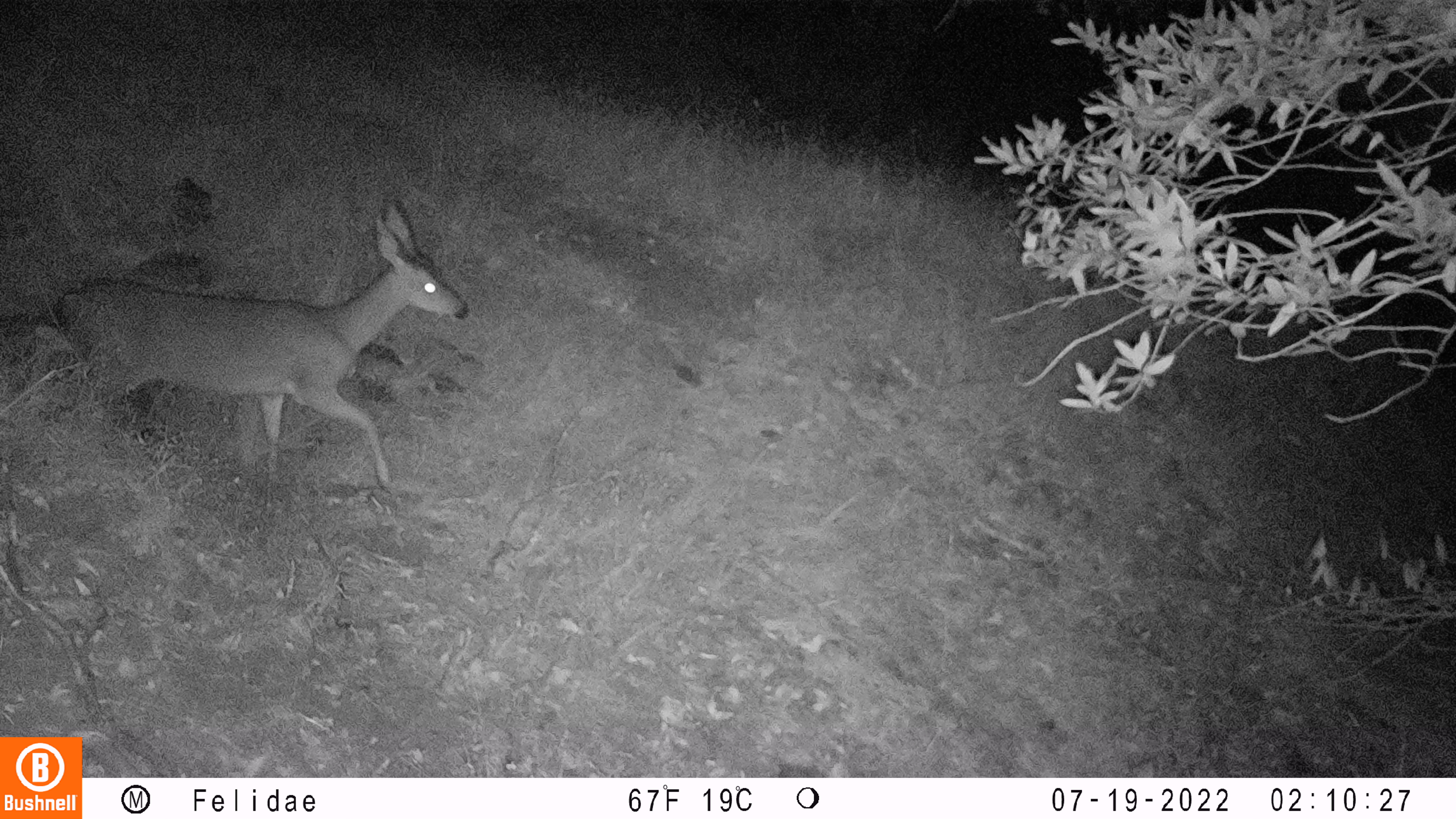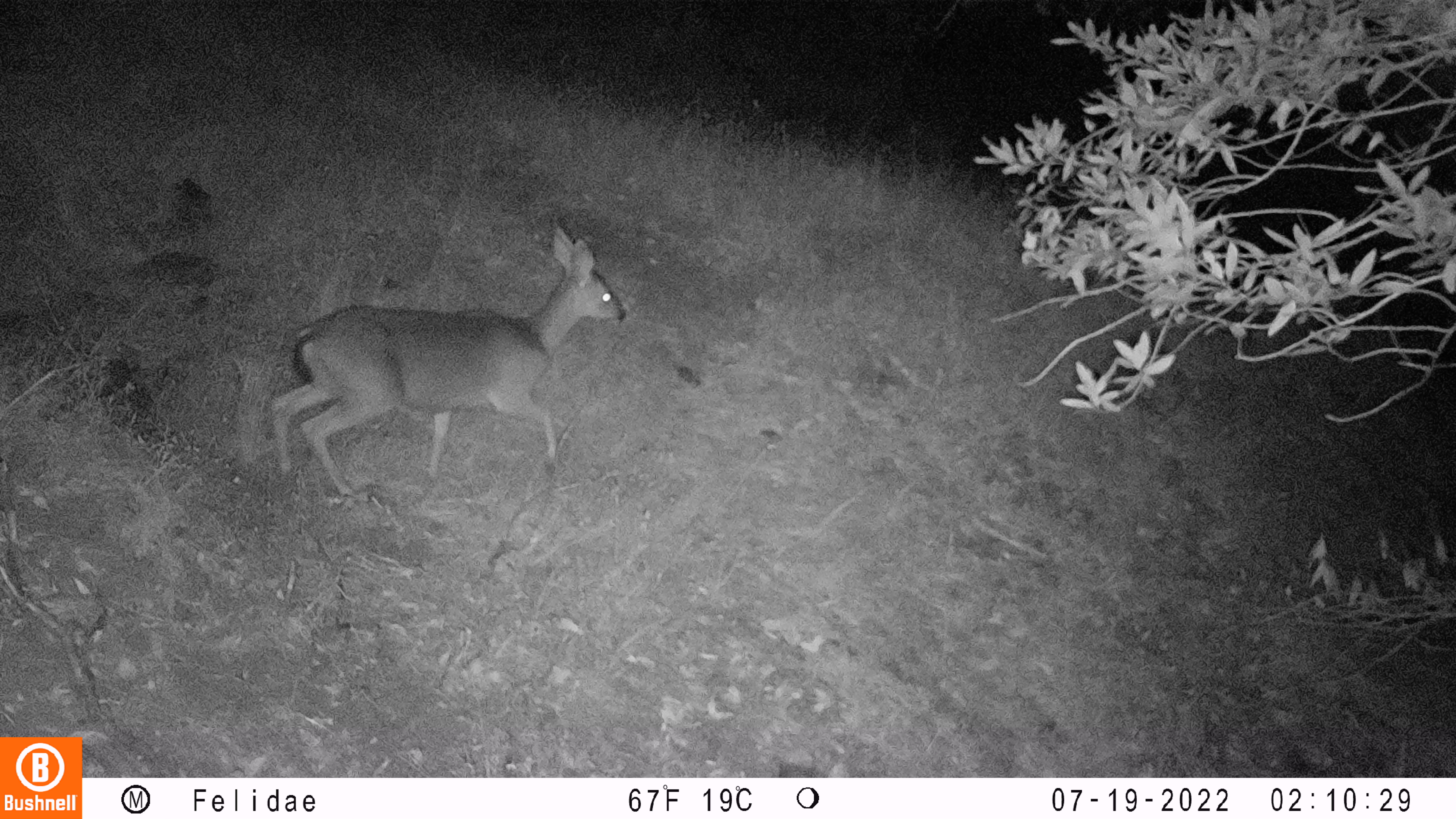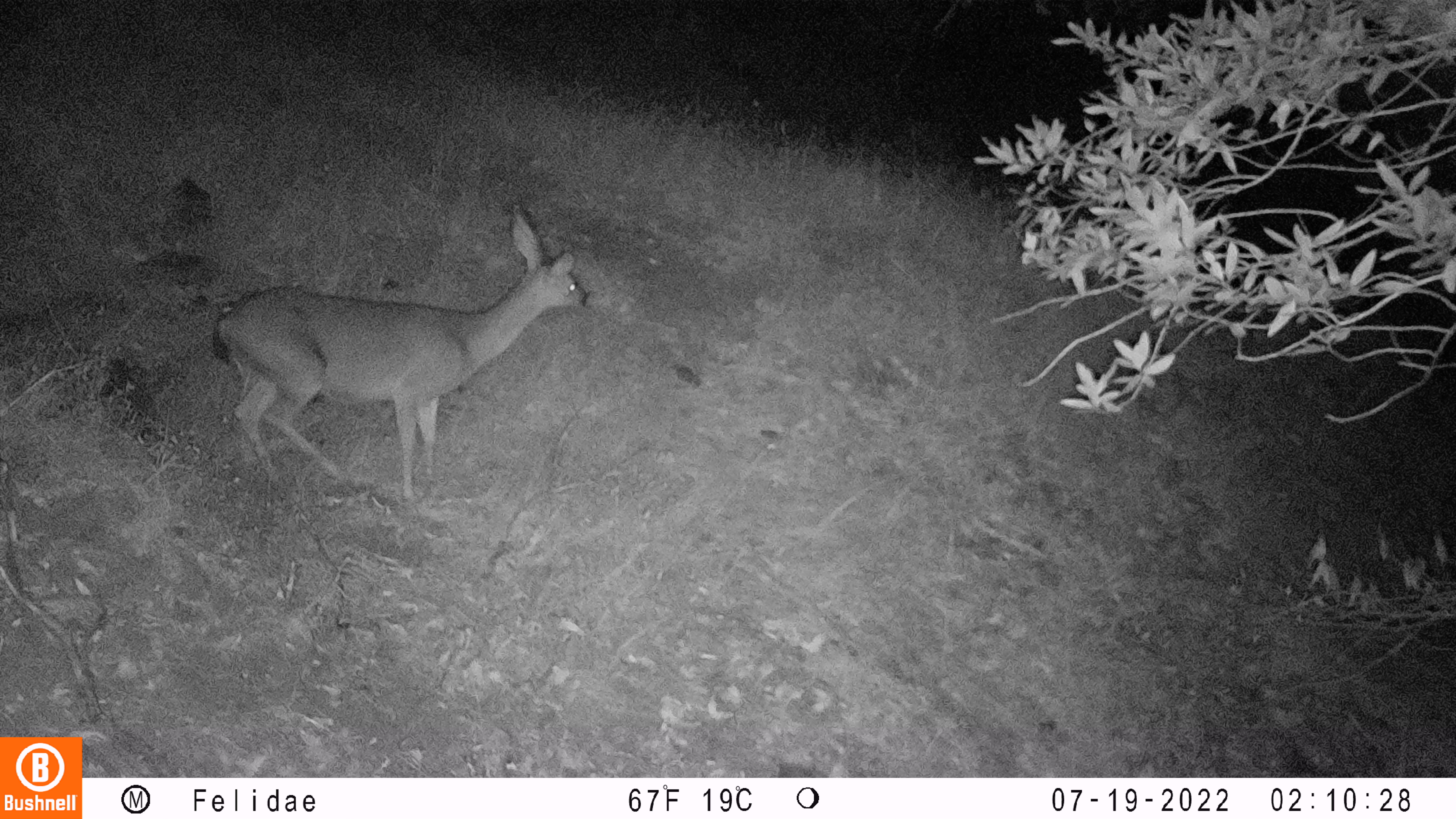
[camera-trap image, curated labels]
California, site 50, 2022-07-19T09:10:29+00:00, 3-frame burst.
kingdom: Animalia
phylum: Chordata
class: Mammalia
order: Artiodactyla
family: Cervidae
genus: Odocoileus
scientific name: Odocoileus hemionus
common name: mule deer